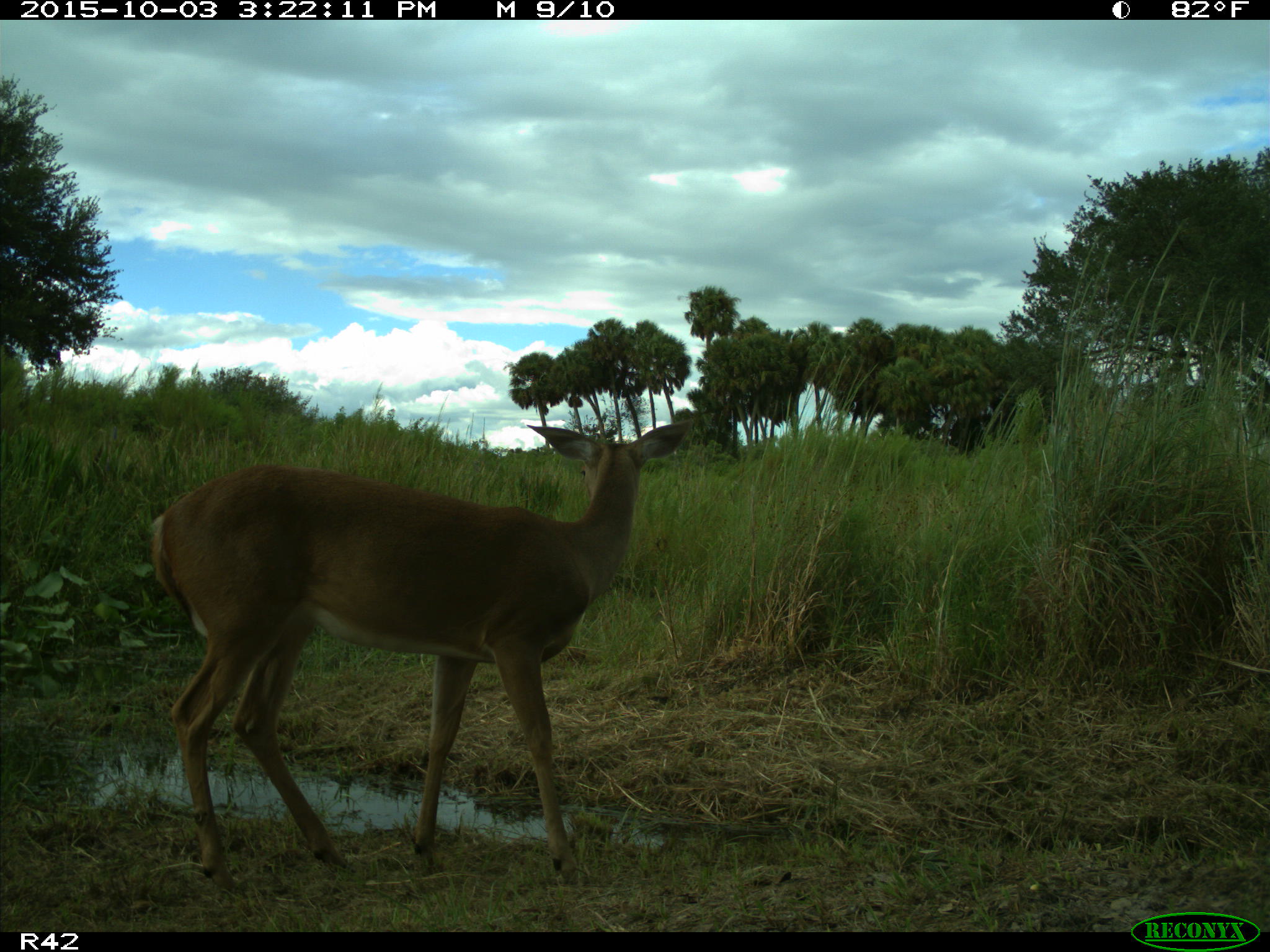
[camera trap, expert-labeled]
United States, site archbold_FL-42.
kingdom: Animalia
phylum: Chordata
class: Mammalia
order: Artiodactyla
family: Cervidae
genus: Odocoileus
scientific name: Odocoileus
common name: deer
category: unidentified deer